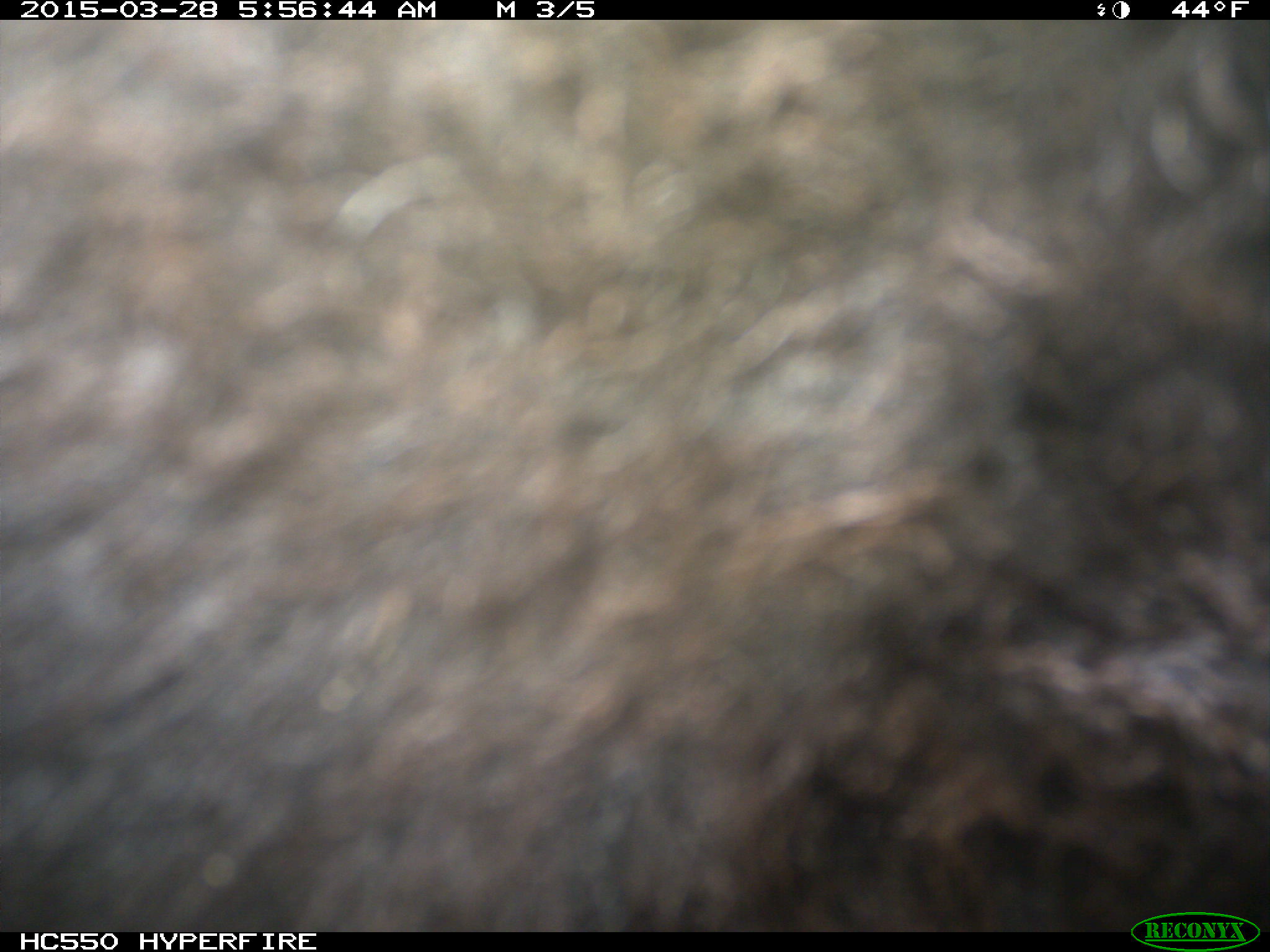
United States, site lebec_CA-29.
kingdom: Animalia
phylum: Chordata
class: Mammalia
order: Artiodactyla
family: Bovidae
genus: Bos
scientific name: Bos taurus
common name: domestic cow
Bos taurus (domestic cow).